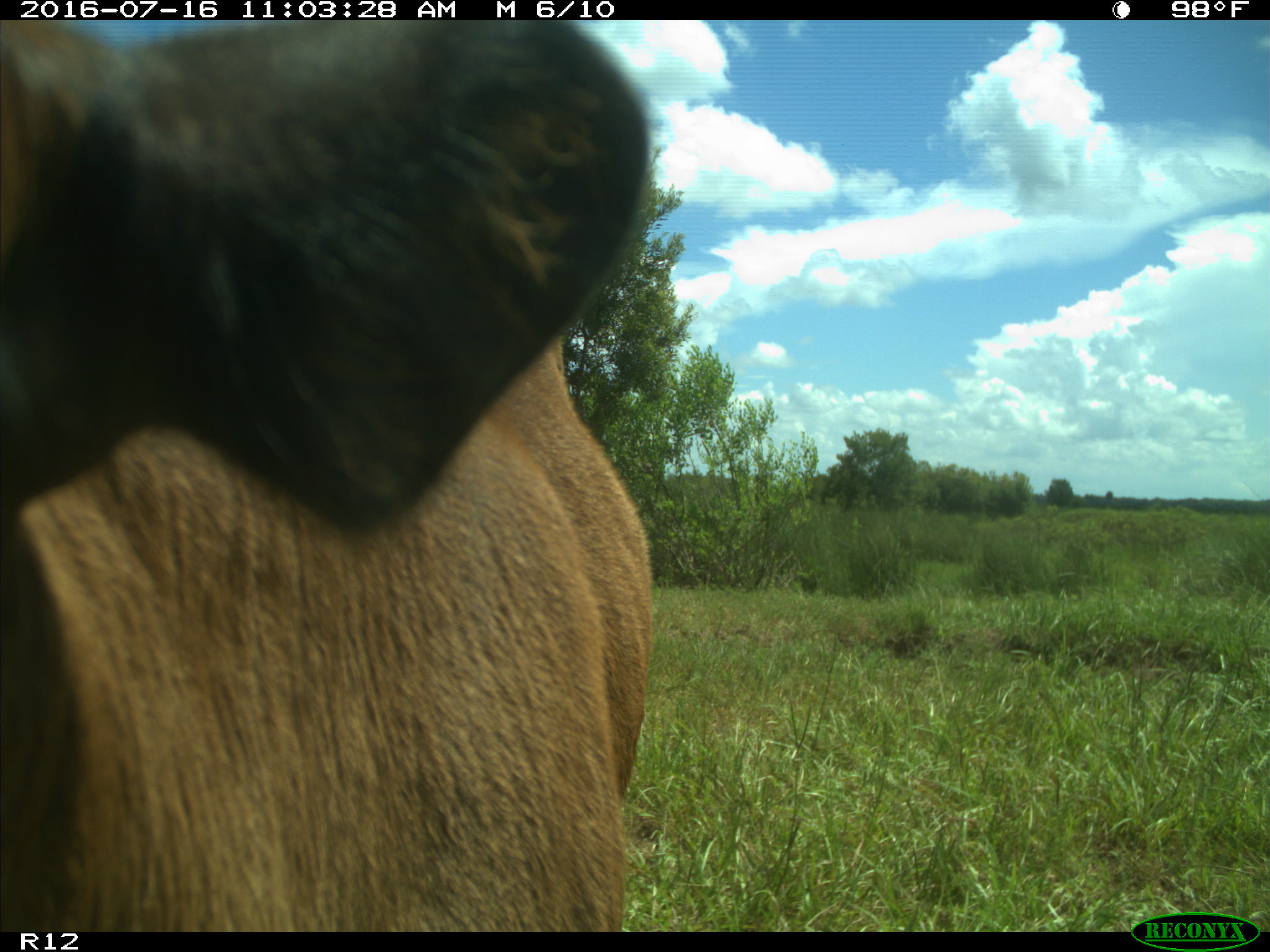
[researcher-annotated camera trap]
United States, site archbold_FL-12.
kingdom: Animalia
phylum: Chordata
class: Mammalia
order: Artiodactyla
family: Bovidae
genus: Bos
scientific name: Bos taurus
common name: domestic cow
Bos taurus (domestic cow).